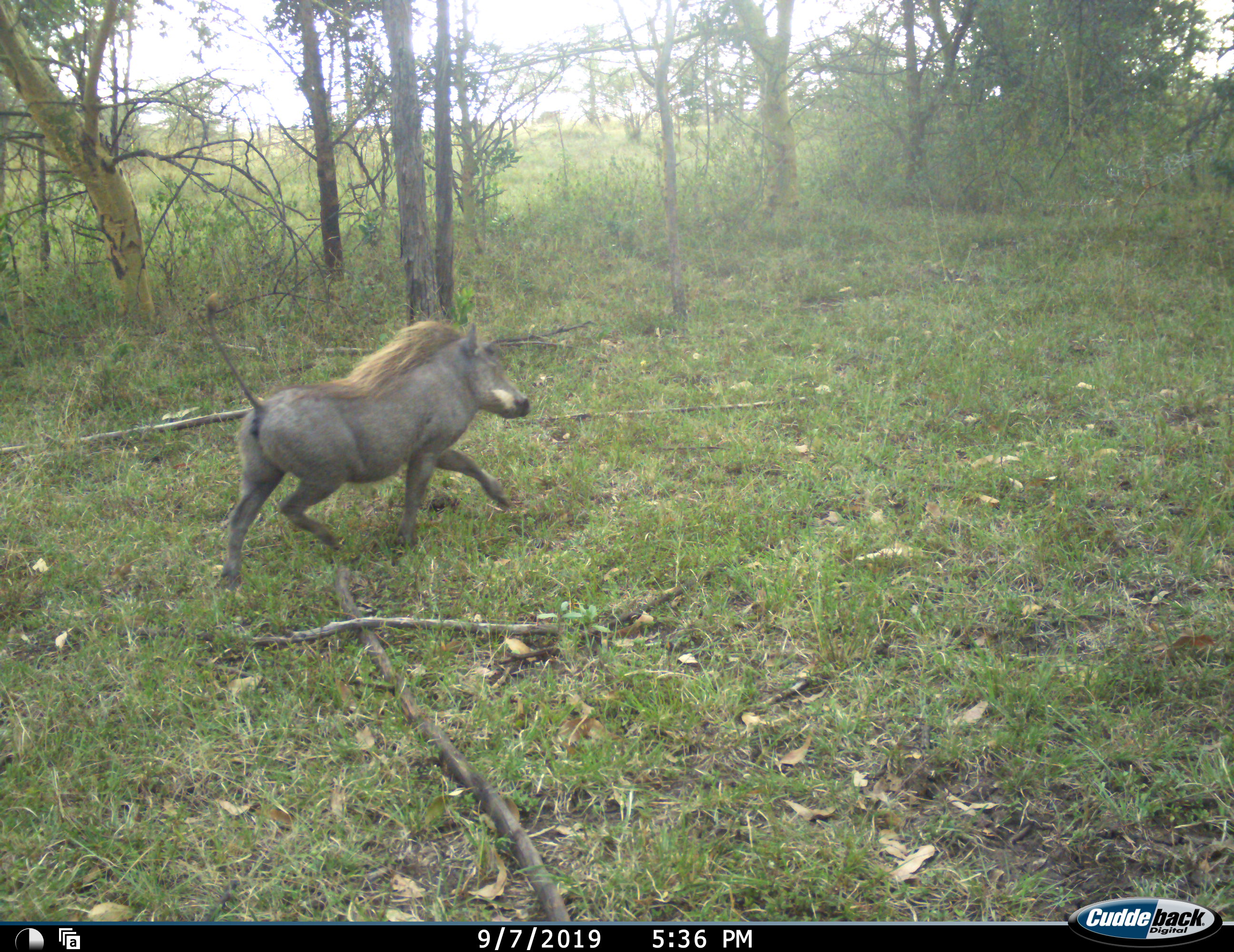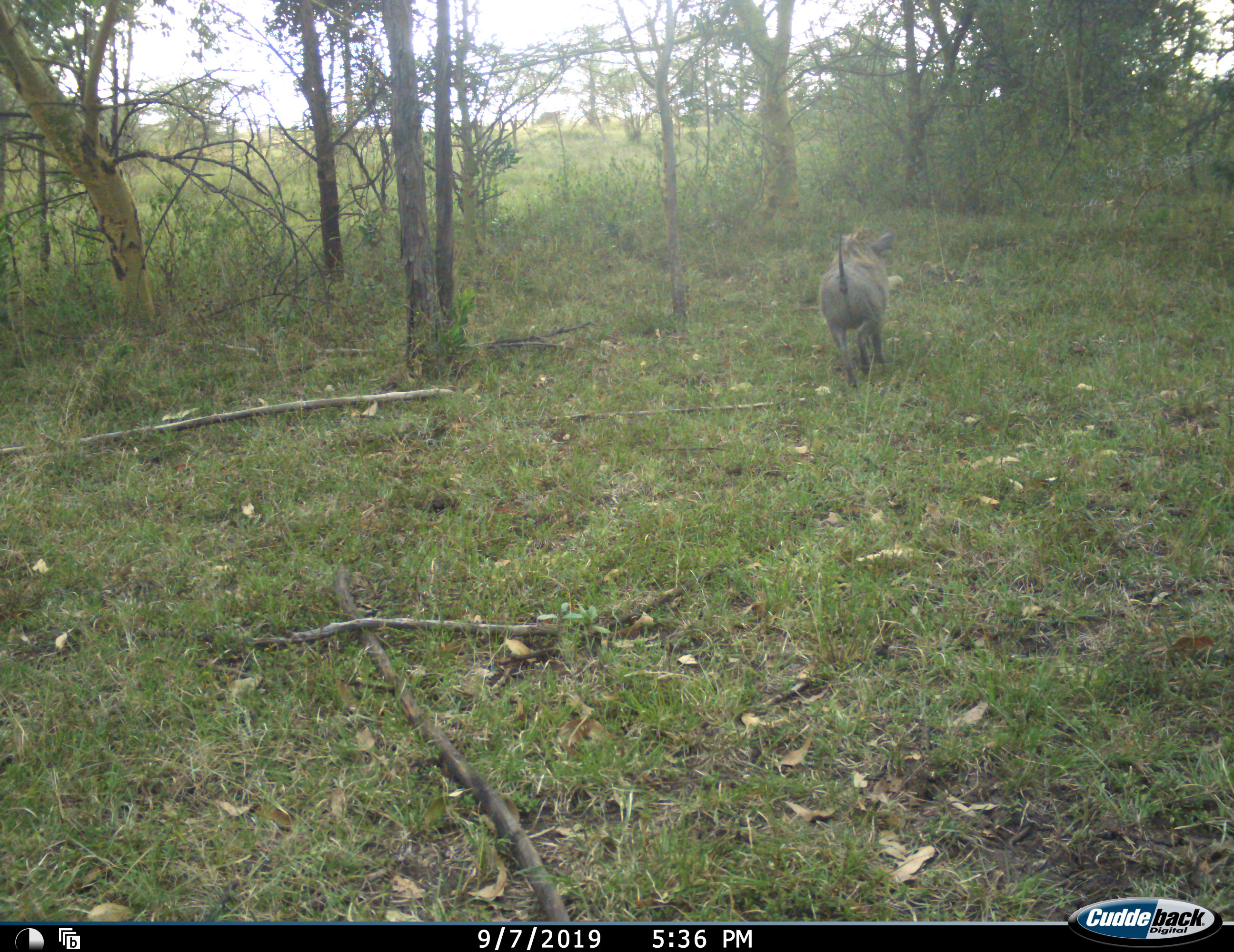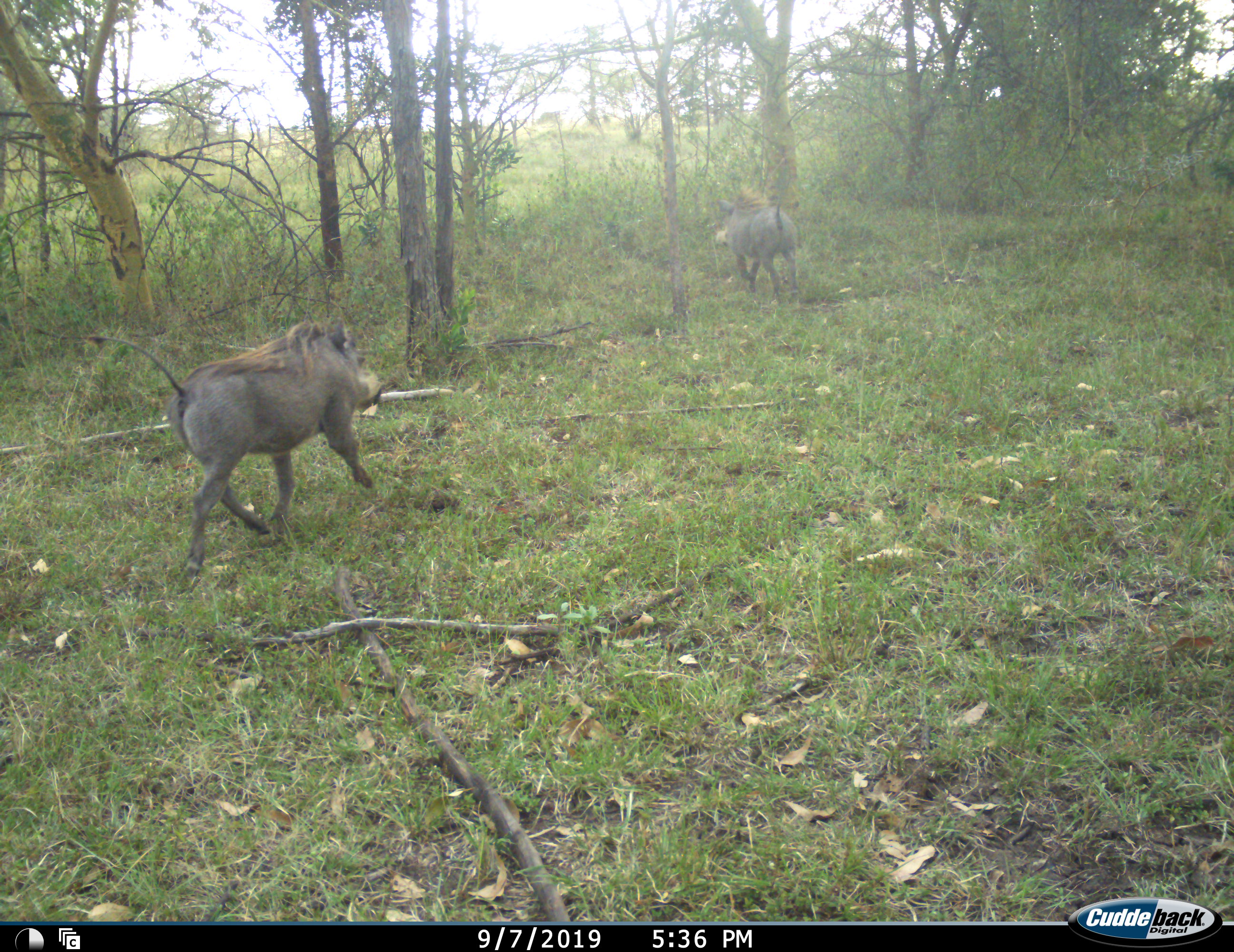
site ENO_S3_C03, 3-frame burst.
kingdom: Animalia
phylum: Chordata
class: Mammalia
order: Artiodactyla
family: Suidae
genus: Phacochoerus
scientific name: Phacochoerus africanus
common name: warthog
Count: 2.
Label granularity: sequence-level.